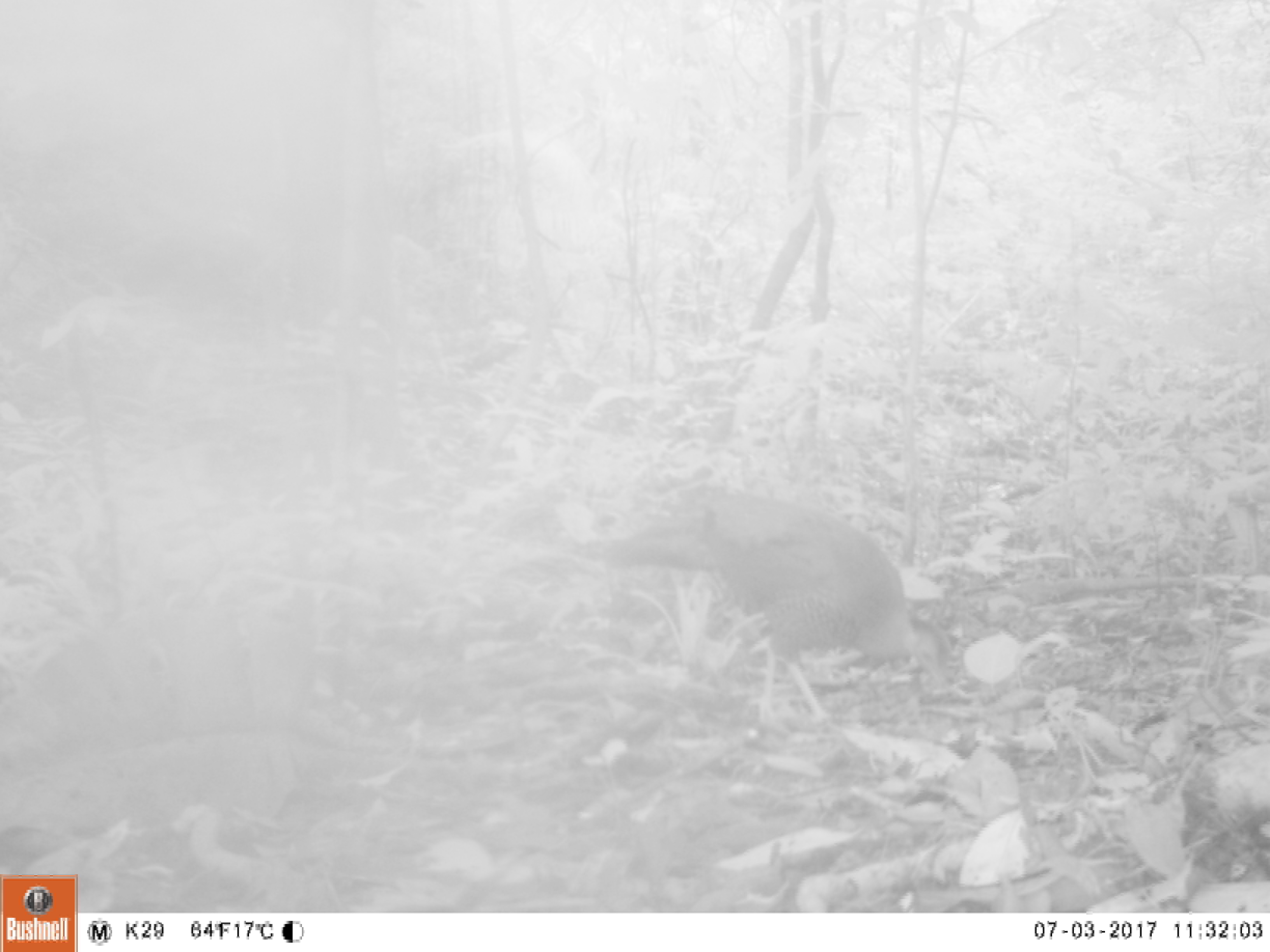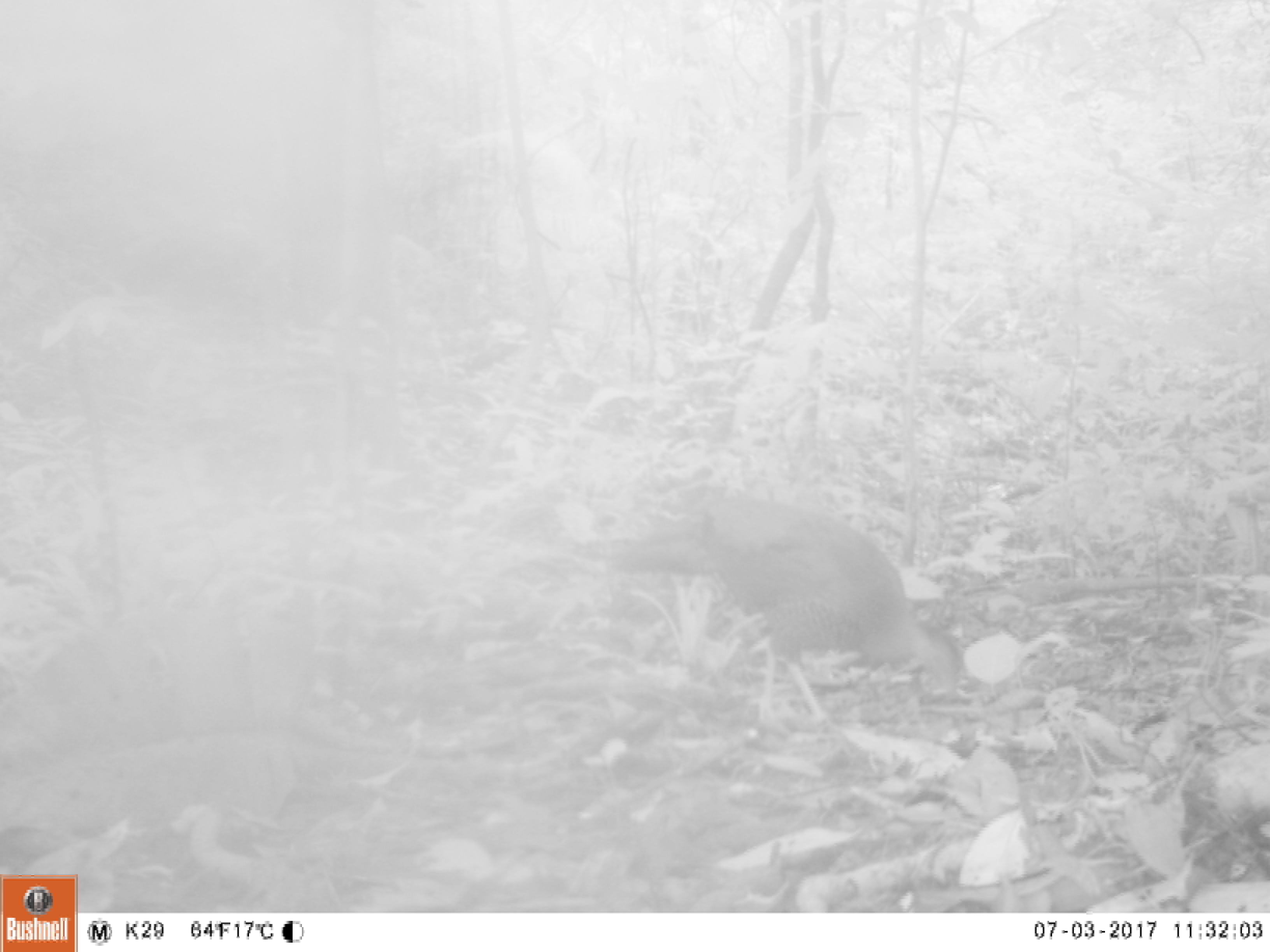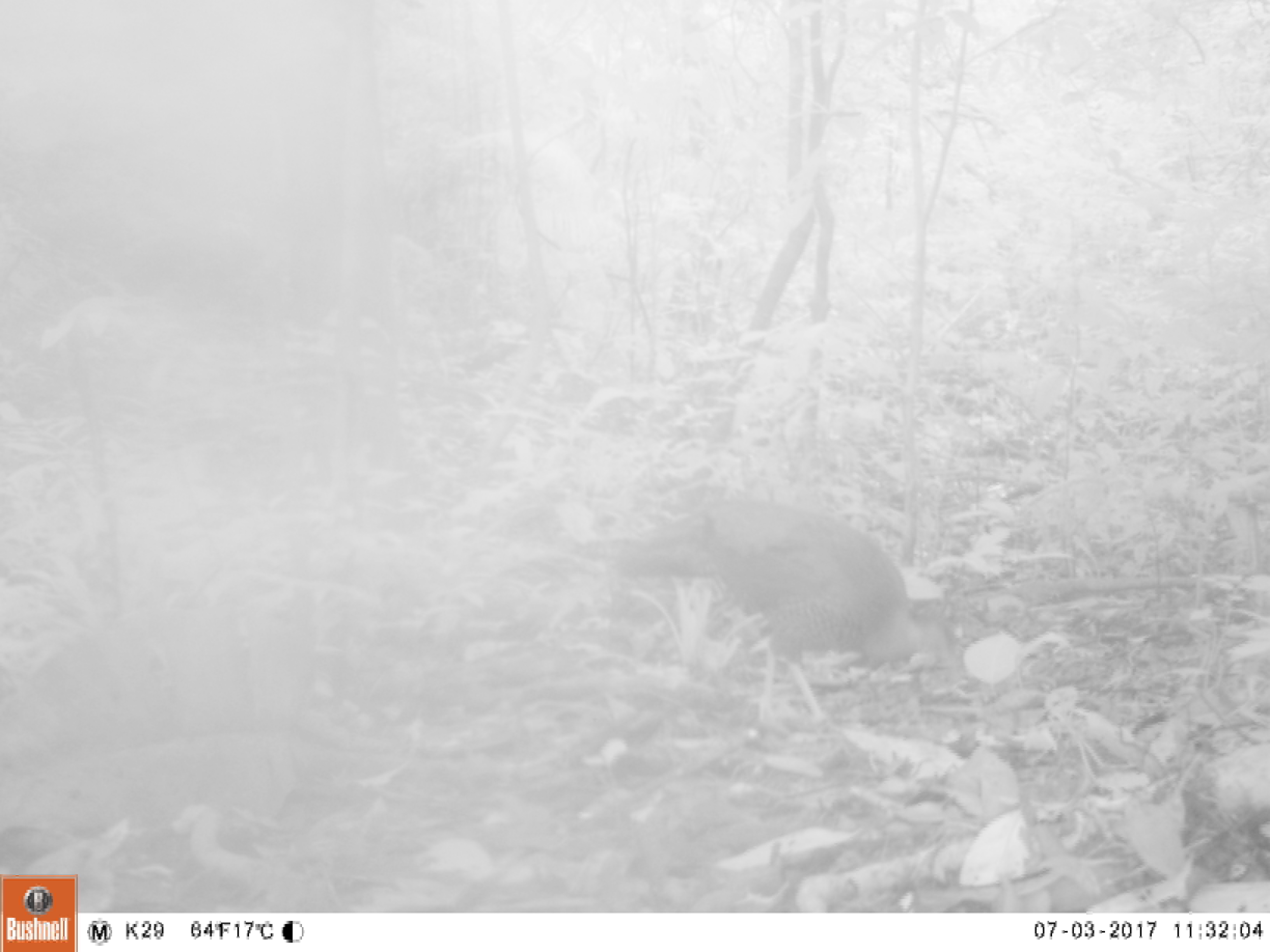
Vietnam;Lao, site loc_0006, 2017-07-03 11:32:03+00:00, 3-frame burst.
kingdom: Animalia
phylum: Chordata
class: Aves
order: Galliformes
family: Phasianidae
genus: Lophura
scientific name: Lophura nycthemera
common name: silver pheasant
Silver pheasant (Lophura nycthemera). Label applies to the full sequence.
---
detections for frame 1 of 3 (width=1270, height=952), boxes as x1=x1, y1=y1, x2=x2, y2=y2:
silver pheasant: x1=605, y1=482, x2=949, y2=735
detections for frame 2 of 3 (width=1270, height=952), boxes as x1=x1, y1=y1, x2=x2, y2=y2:
silver pheasant: x1=607, y1=495, x2=962, y2=728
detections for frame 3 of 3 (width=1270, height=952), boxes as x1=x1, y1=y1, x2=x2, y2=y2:
silver pheasant: x1=608, y1=495, x2=961, y2=726